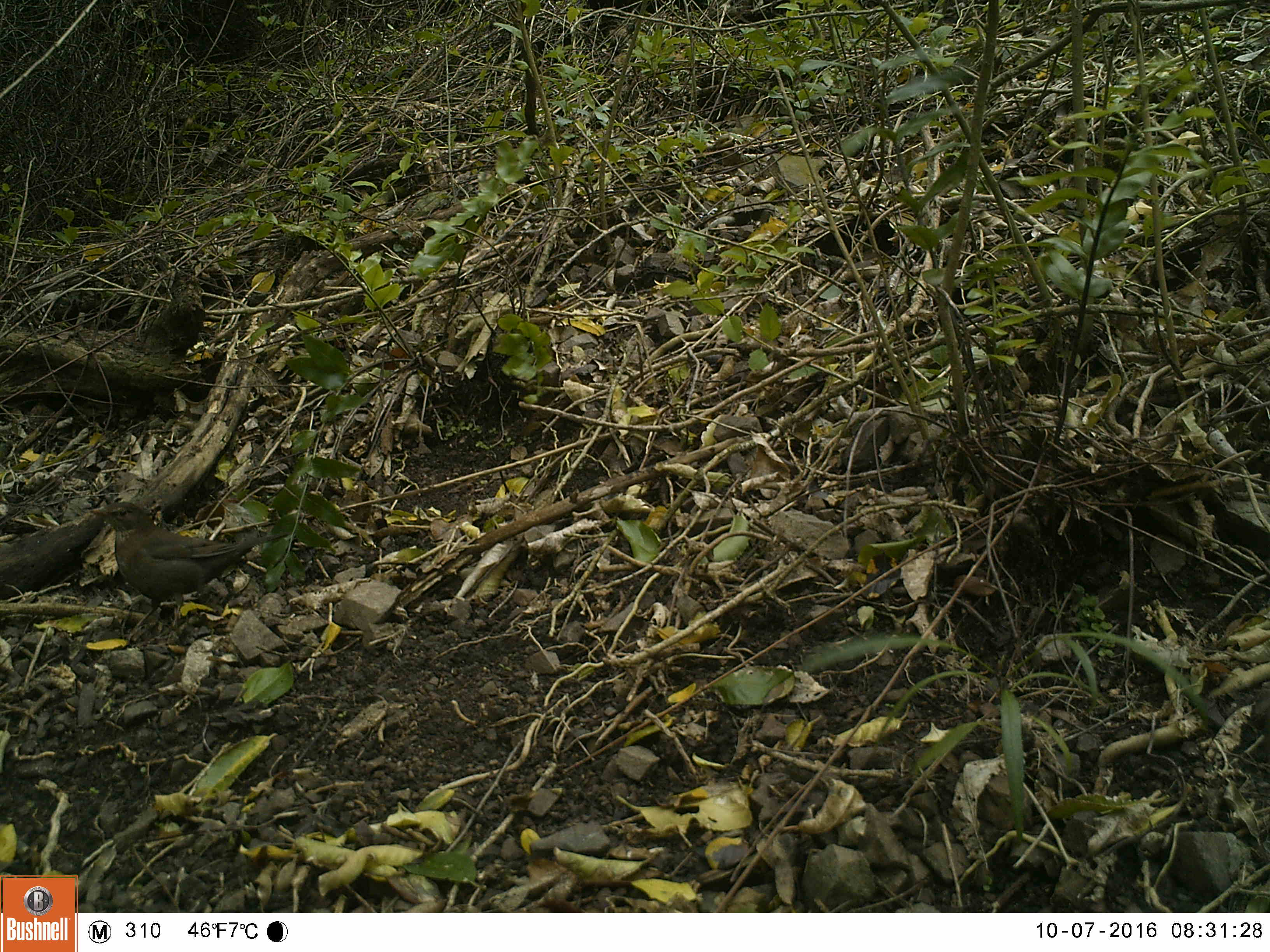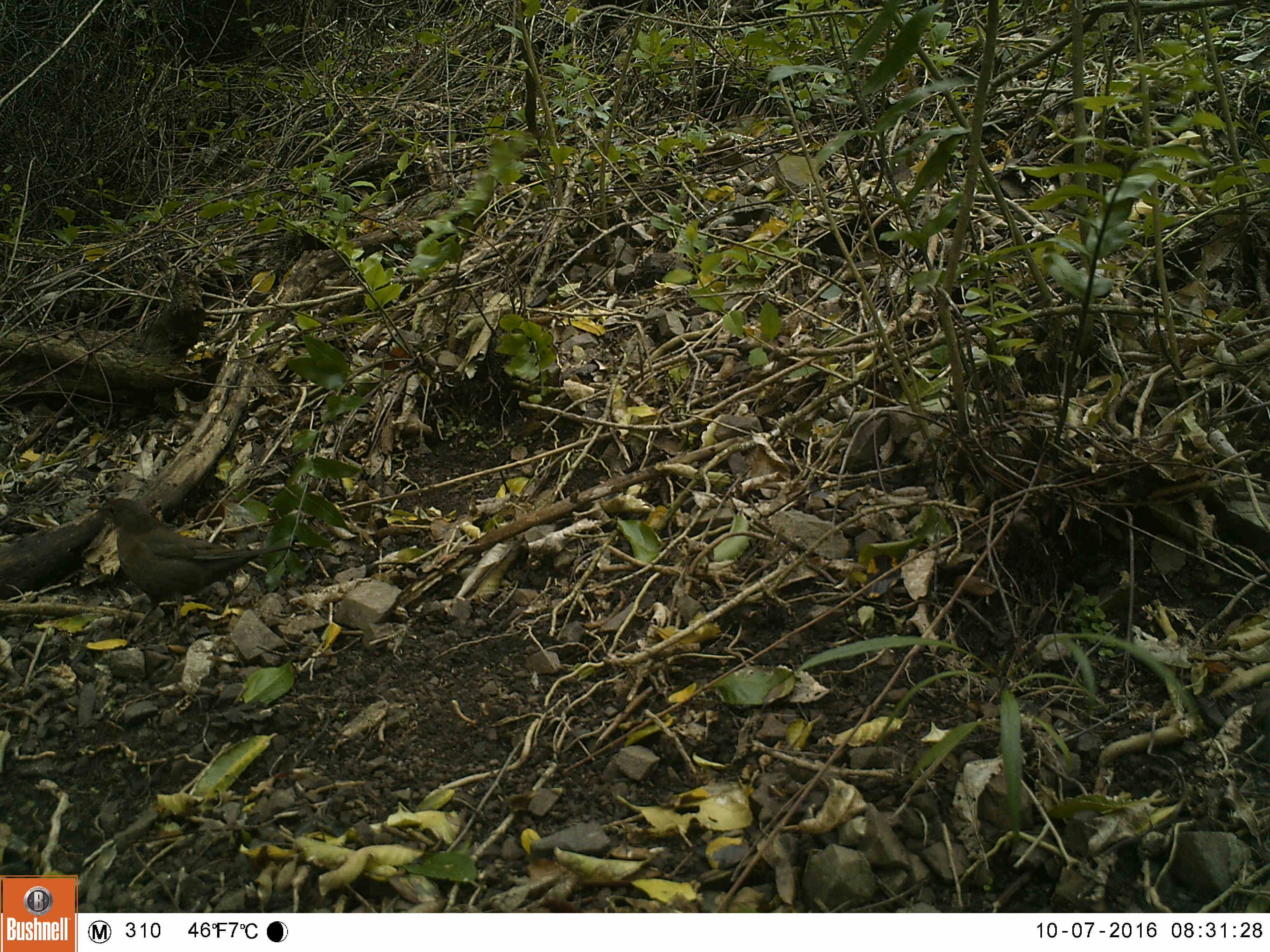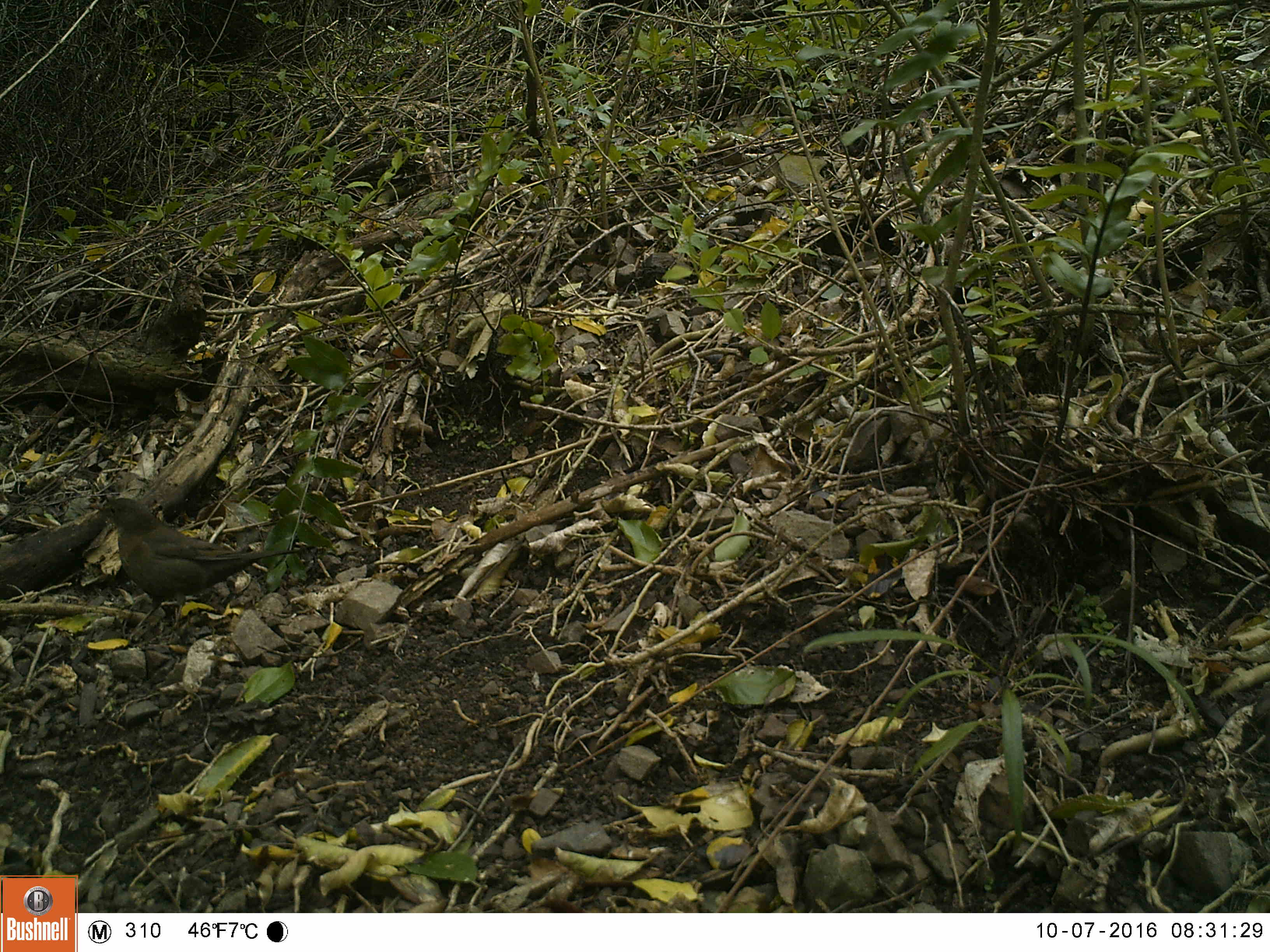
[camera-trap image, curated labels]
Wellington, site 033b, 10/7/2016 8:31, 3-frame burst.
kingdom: Animalia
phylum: Chordata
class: Aves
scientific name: Aves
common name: bird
Bird (Aves).